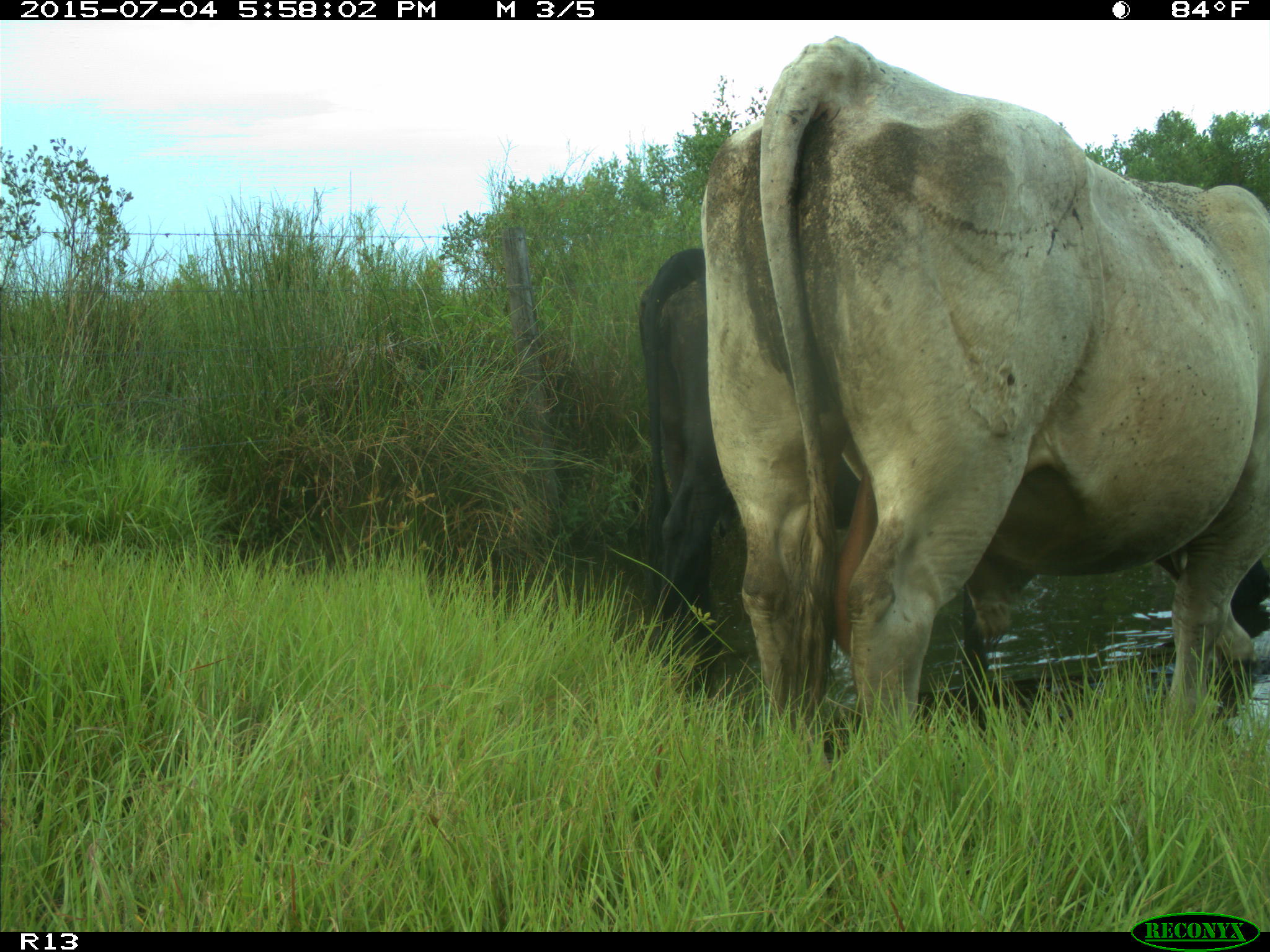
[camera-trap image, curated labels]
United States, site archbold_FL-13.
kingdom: Animalia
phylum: Chordata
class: Mammalia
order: Artiodactyla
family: Bovidae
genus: Bos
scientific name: Bos taurus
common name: domestic cow